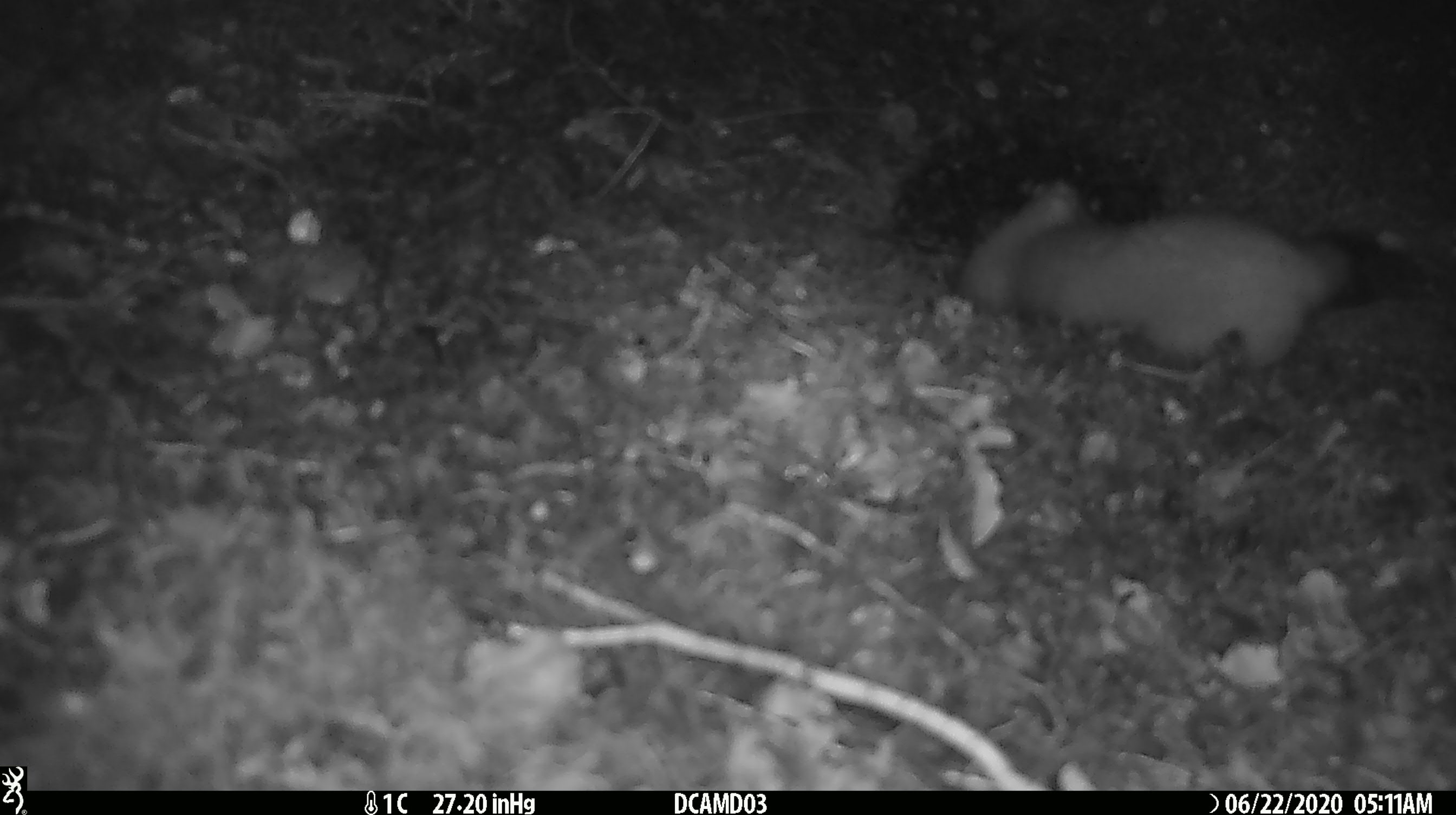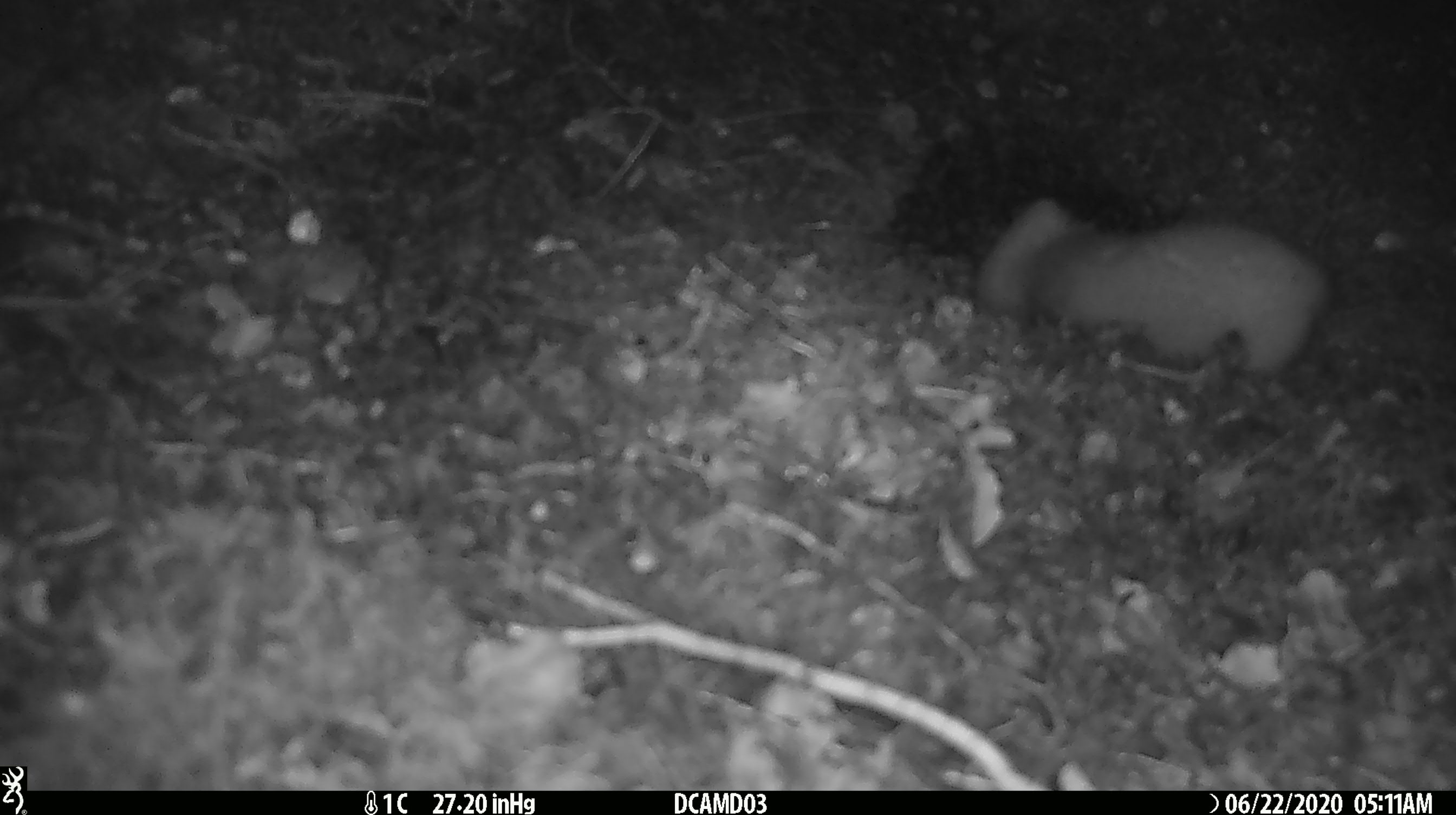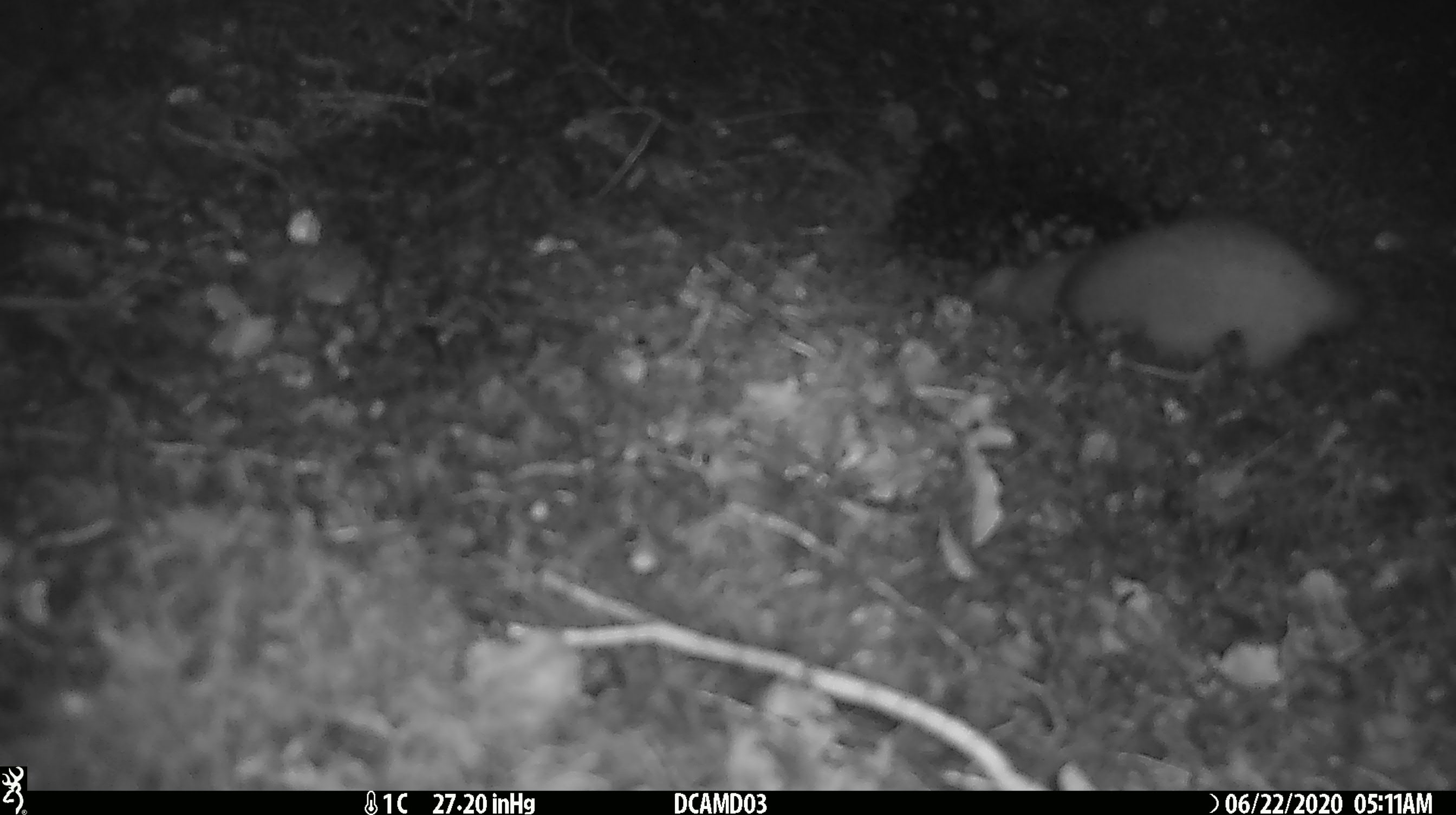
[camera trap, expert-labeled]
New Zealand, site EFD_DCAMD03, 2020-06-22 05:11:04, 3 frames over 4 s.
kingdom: Animalia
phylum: Chordata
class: Mammalia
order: Carnivora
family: Mustelidae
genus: Mustela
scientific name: Mustela erminea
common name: stoat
Stoat (Mustela erminea).